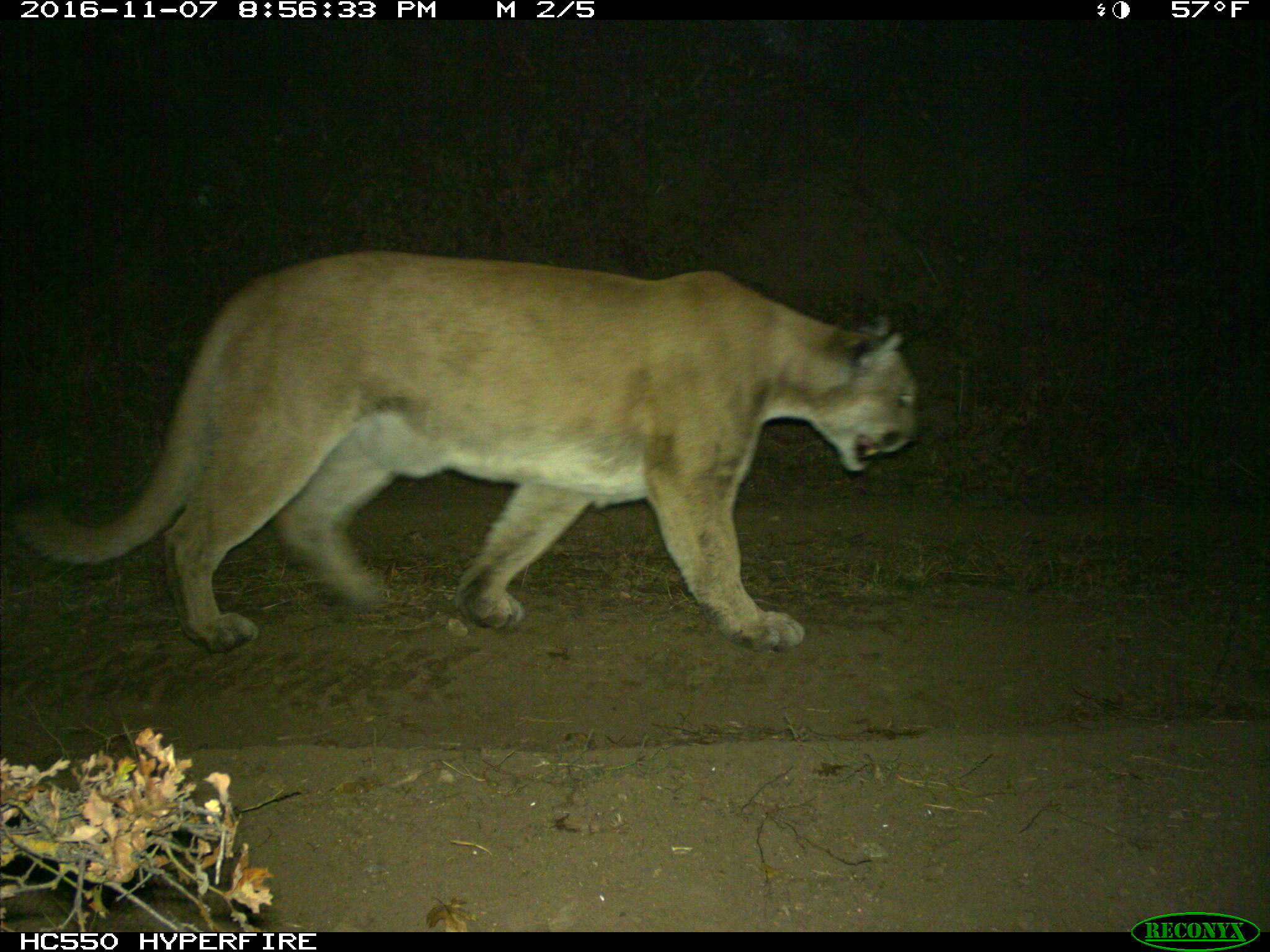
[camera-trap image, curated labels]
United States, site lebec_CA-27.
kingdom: Animalia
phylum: Chordata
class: Mammalia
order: Carnivora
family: Felidae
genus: Puma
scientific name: Puma concolor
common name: mountain lion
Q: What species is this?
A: Puma concolor (mountain lion).